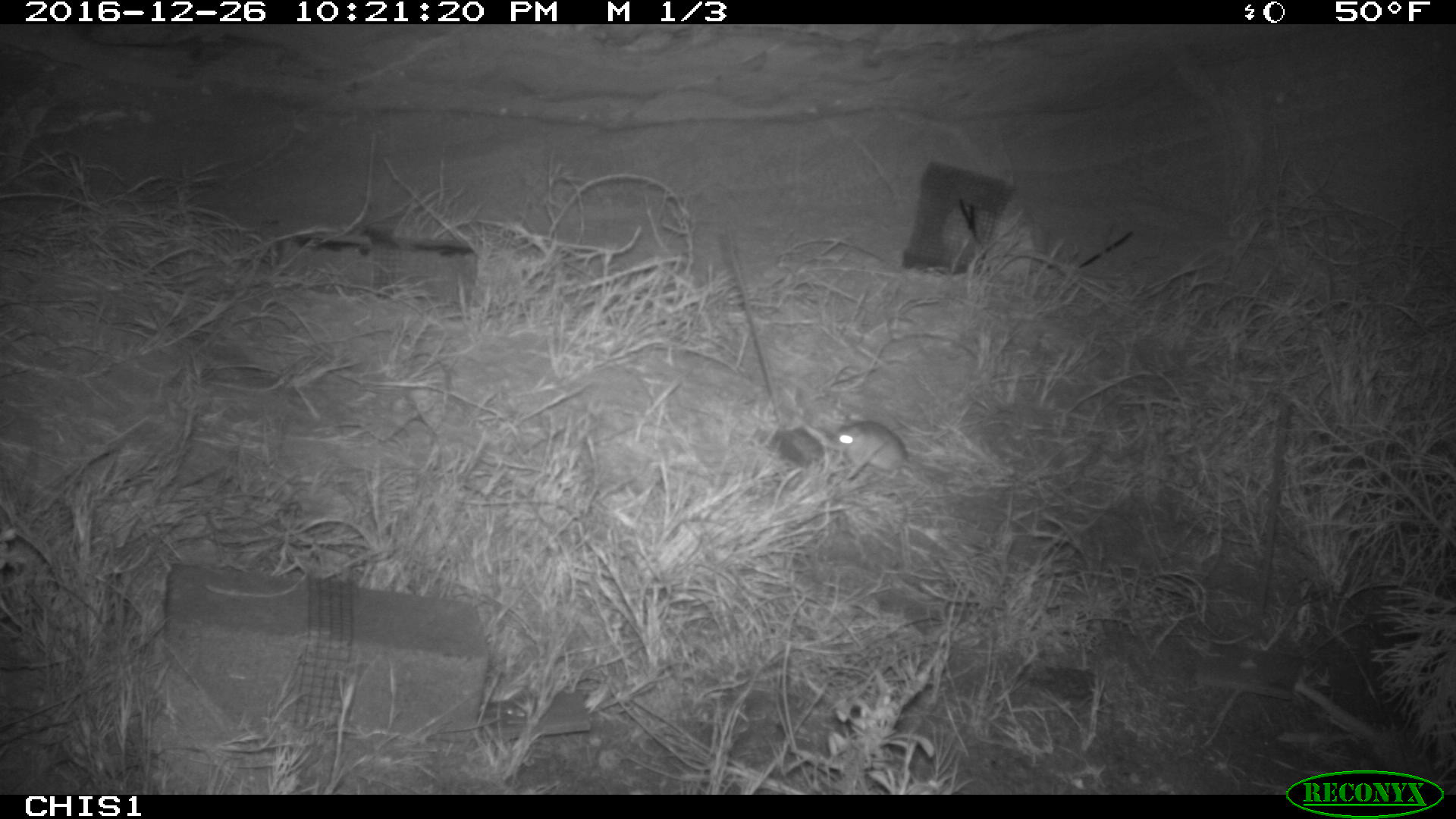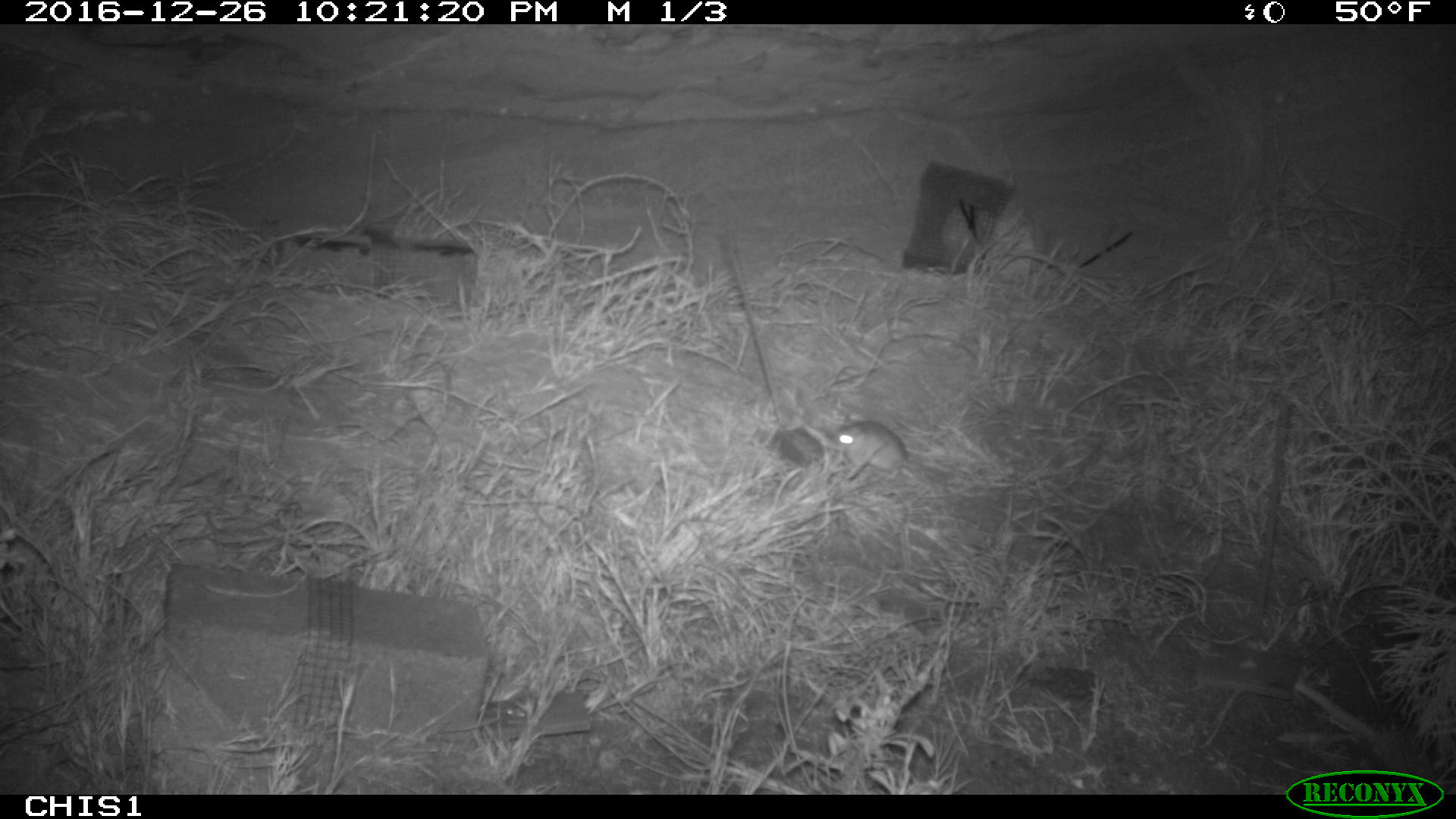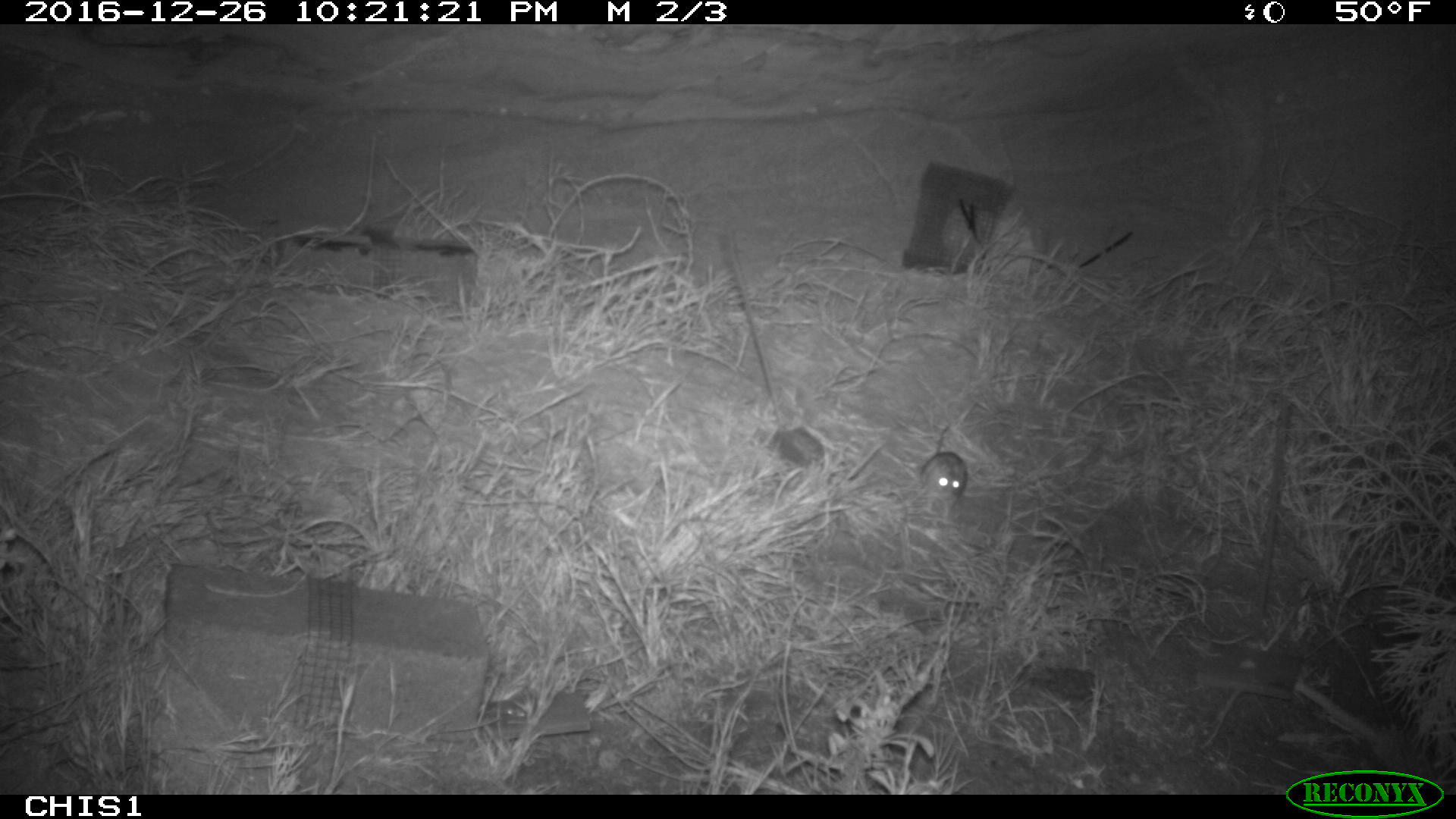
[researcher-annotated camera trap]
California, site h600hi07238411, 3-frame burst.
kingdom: Animalia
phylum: Chordata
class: Mammalia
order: Rodentia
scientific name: Rodentia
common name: rodent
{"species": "rodent (Rodentia)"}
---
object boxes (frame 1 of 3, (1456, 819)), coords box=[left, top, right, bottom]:
rodent: box=[802, 419, 909, 479]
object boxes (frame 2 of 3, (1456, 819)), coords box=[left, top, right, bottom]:
rodent: box=[827, 422, 938, 479]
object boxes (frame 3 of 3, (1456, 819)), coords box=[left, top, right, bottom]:
rodent: box=[919, 422, 968, 518]